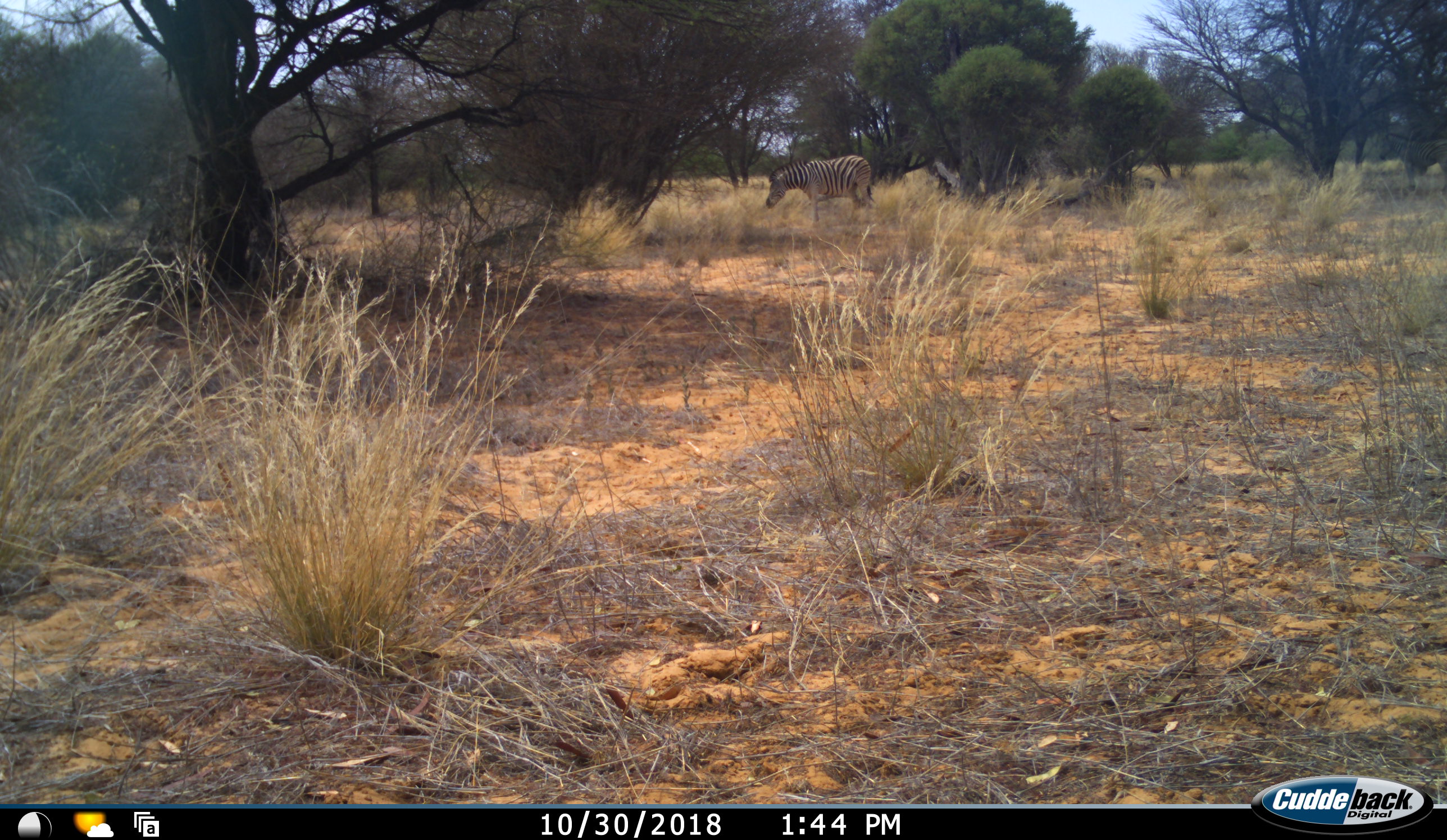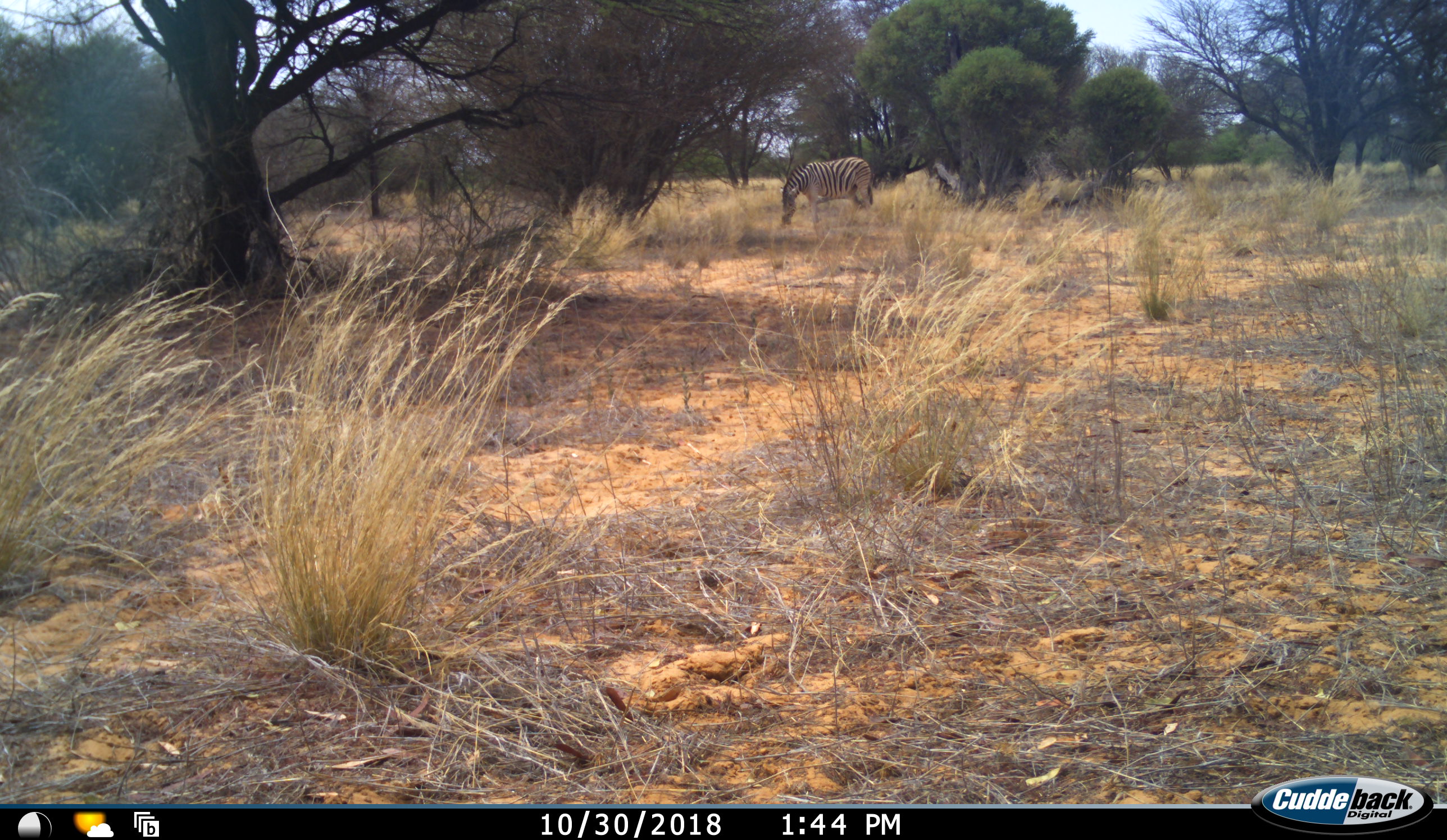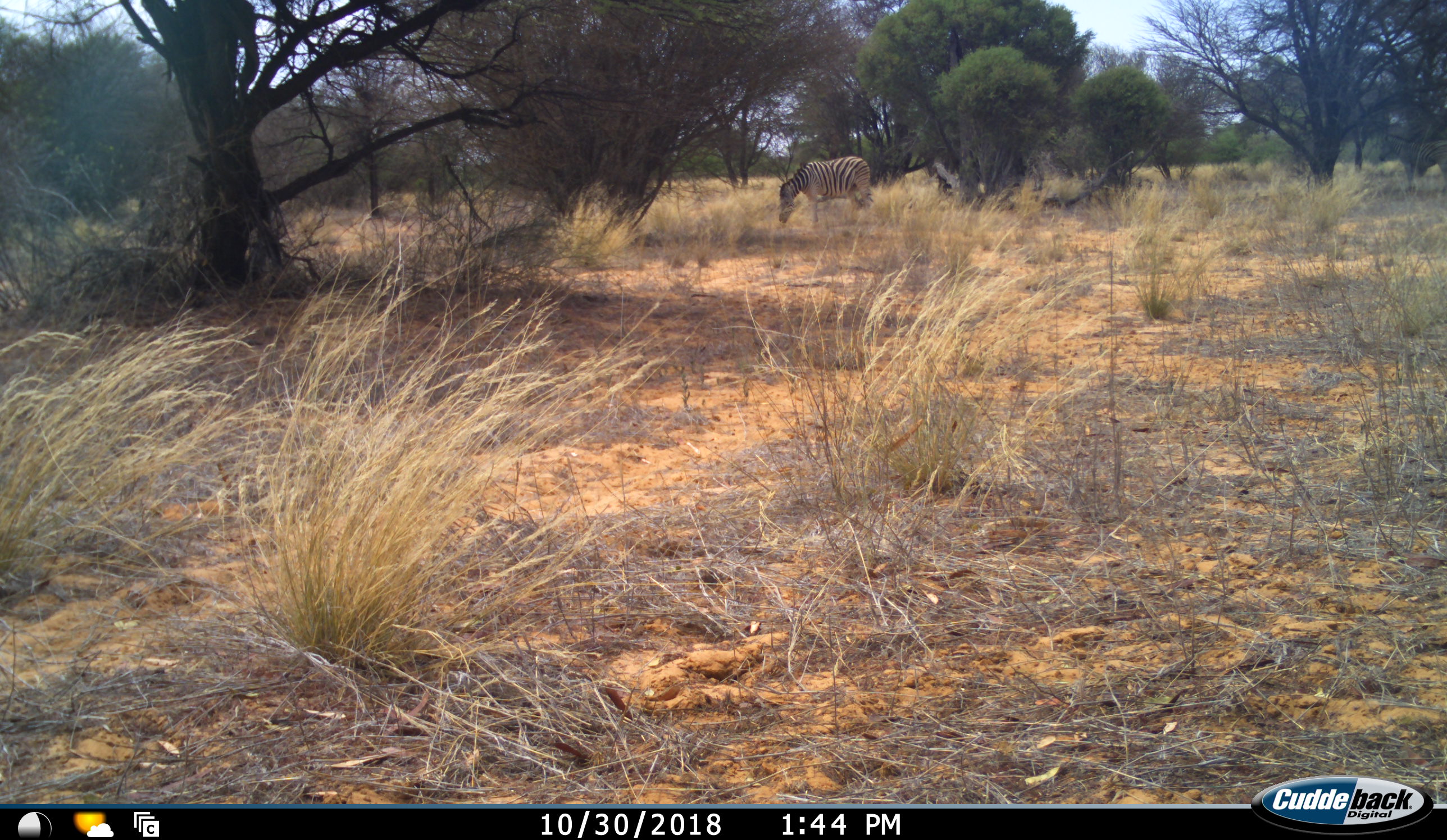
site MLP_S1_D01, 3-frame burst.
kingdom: Animalia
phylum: Chordata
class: Mammalia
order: Perissodactyla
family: Equidae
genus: Equus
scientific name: Equus quagga burchellii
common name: burchell's zebra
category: zebraburchells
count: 1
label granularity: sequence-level